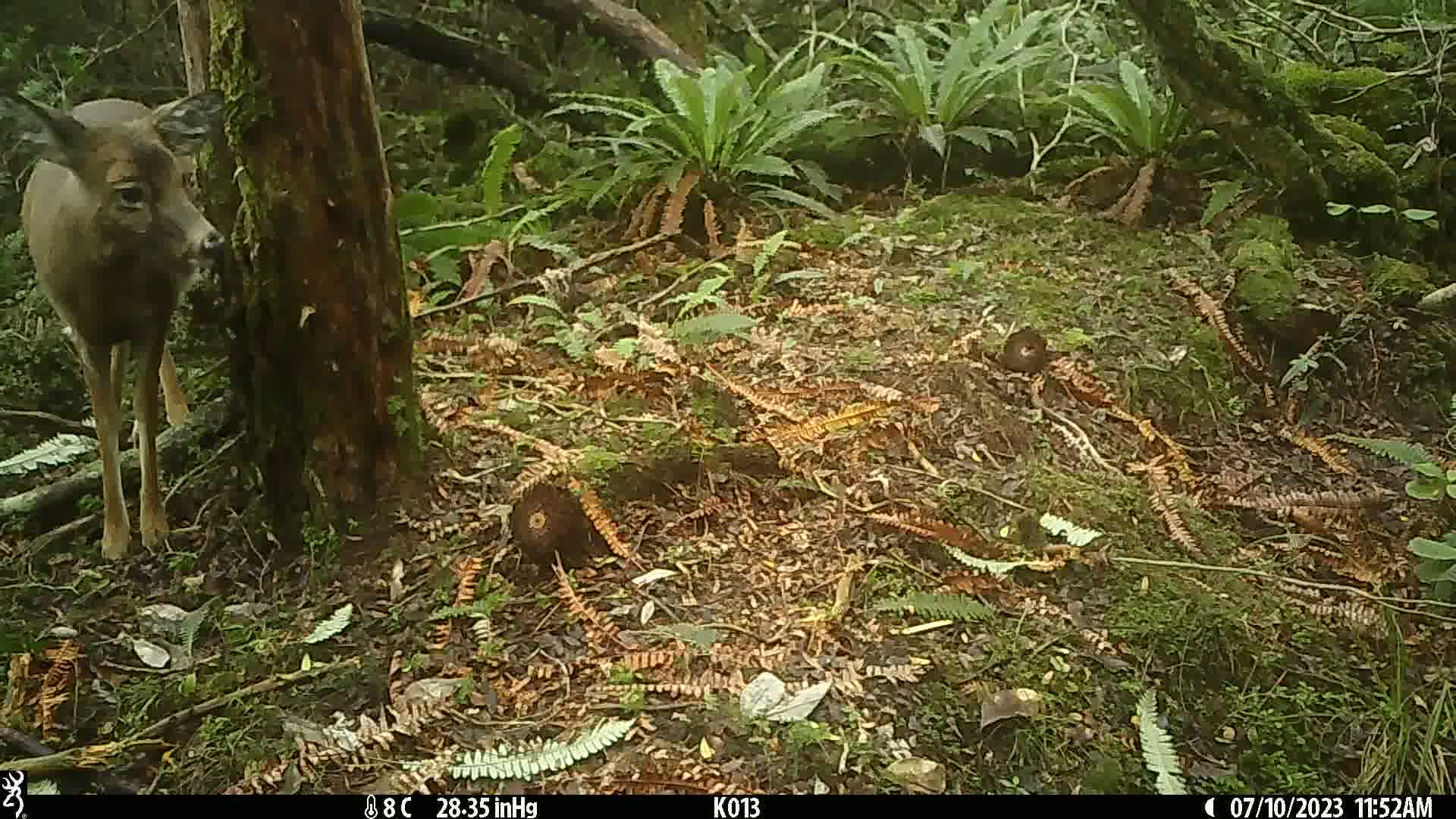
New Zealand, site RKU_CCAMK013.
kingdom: Animalia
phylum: Chordata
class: Mammalia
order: Artiodactyla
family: Cervidae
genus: Odocoileus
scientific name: Odocoileus virginianus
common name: white-tailed deer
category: white tailed deer